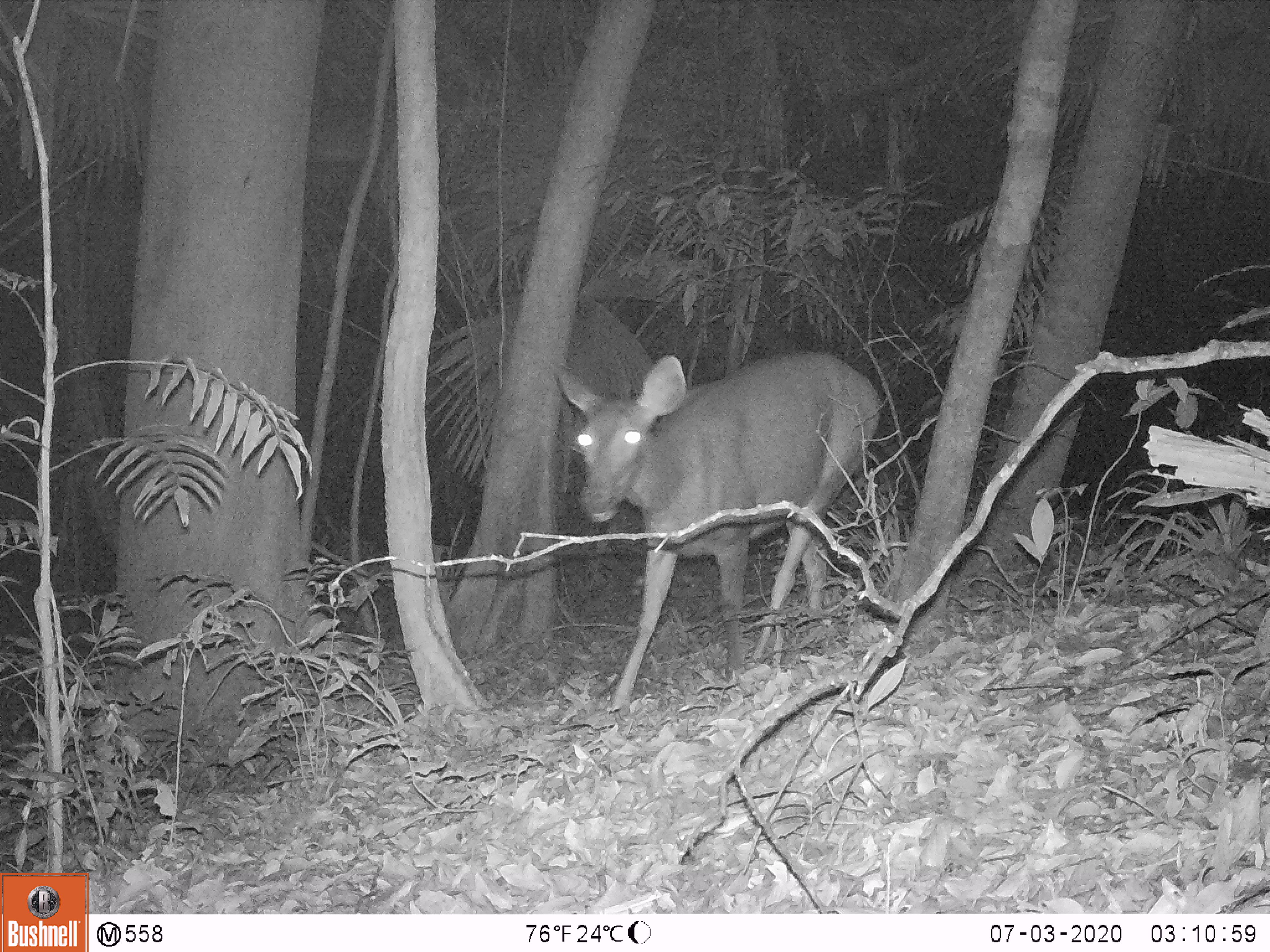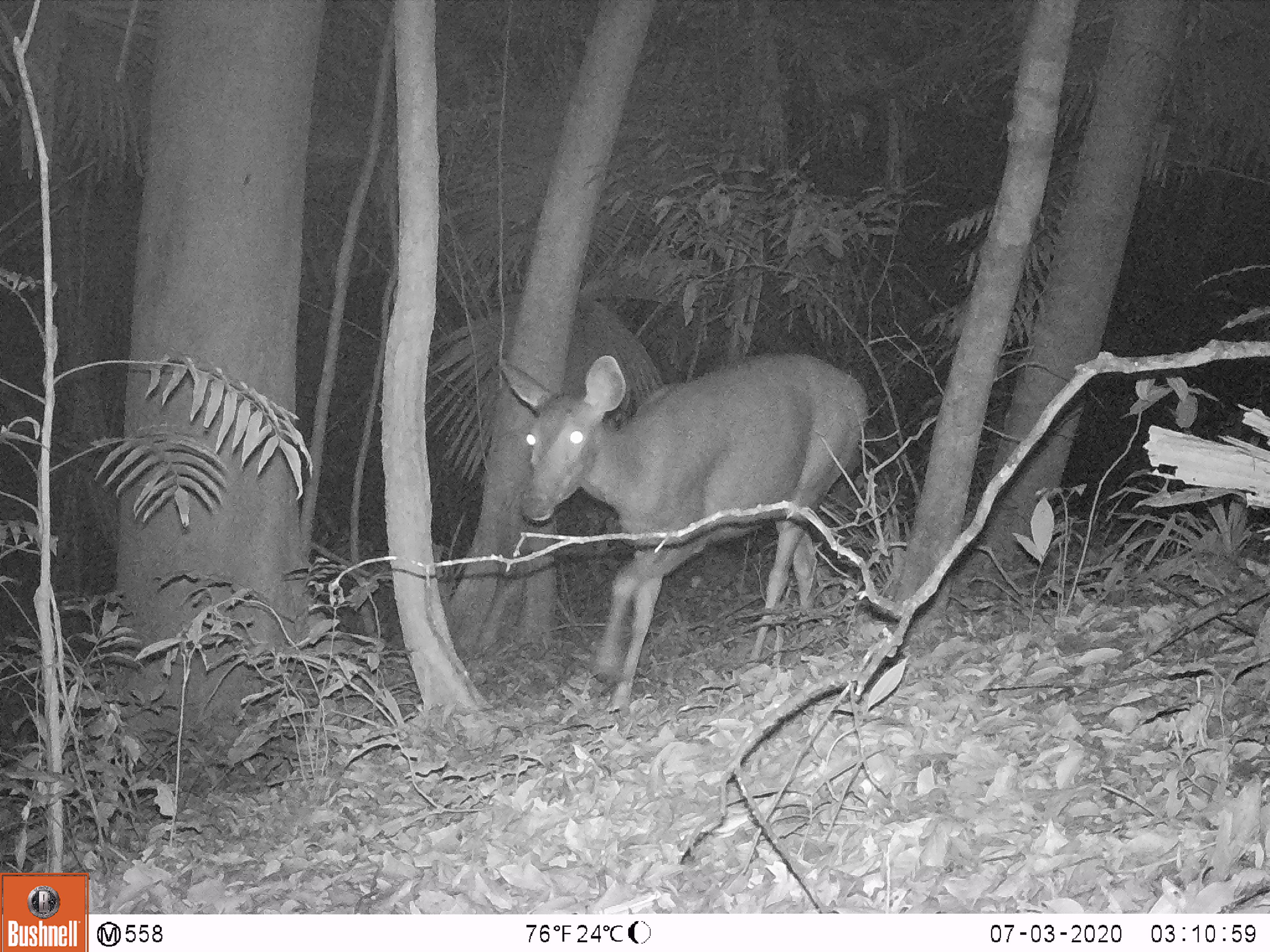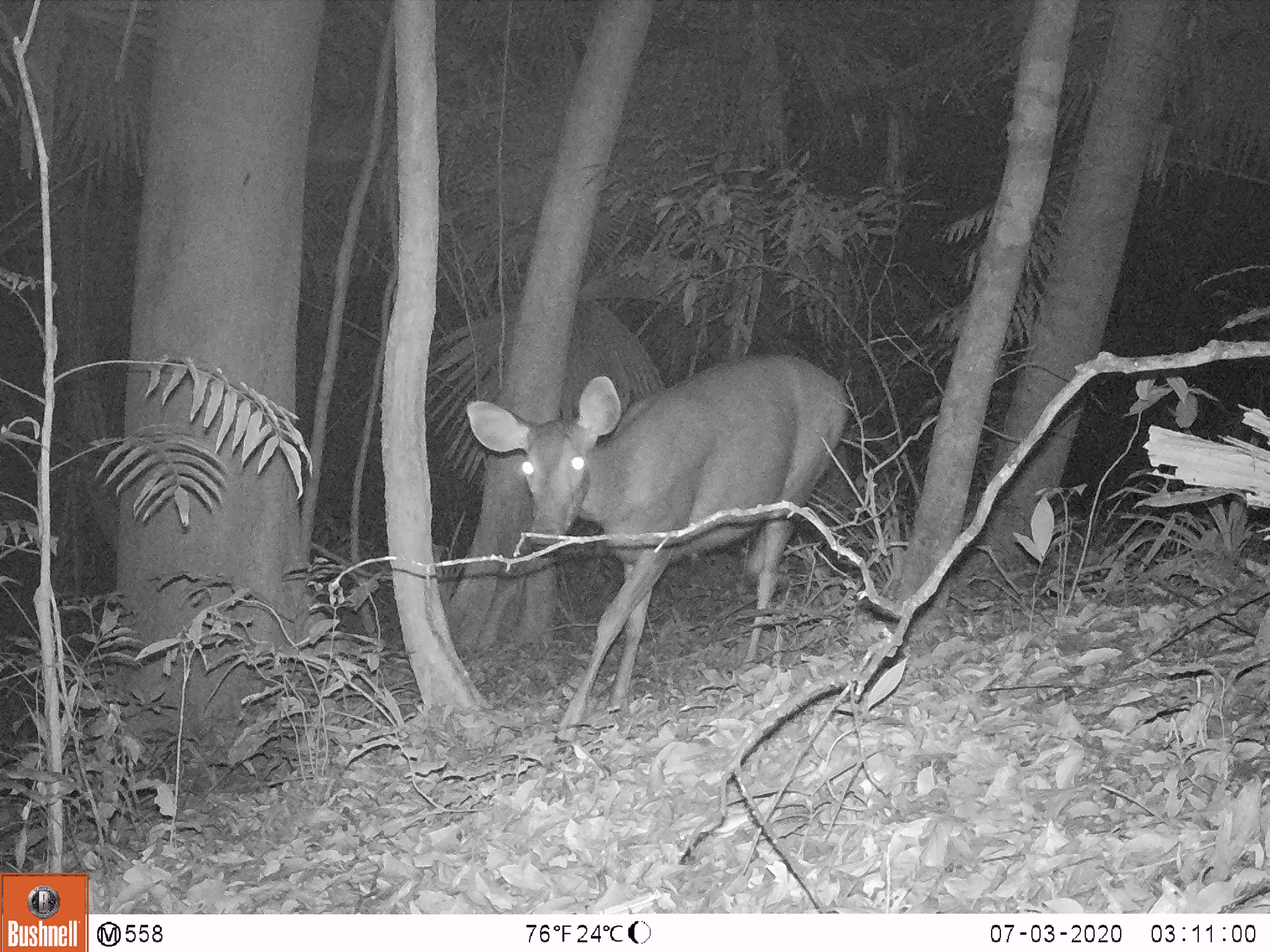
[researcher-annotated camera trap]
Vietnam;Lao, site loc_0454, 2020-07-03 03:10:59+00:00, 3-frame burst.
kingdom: Animalia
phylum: Chordata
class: Mammalia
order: Artiodactyla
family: Cervidae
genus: Rusa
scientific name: Rusa unicolor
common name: sambar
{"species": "sambar (Rusa unicolor)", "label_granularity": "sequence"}